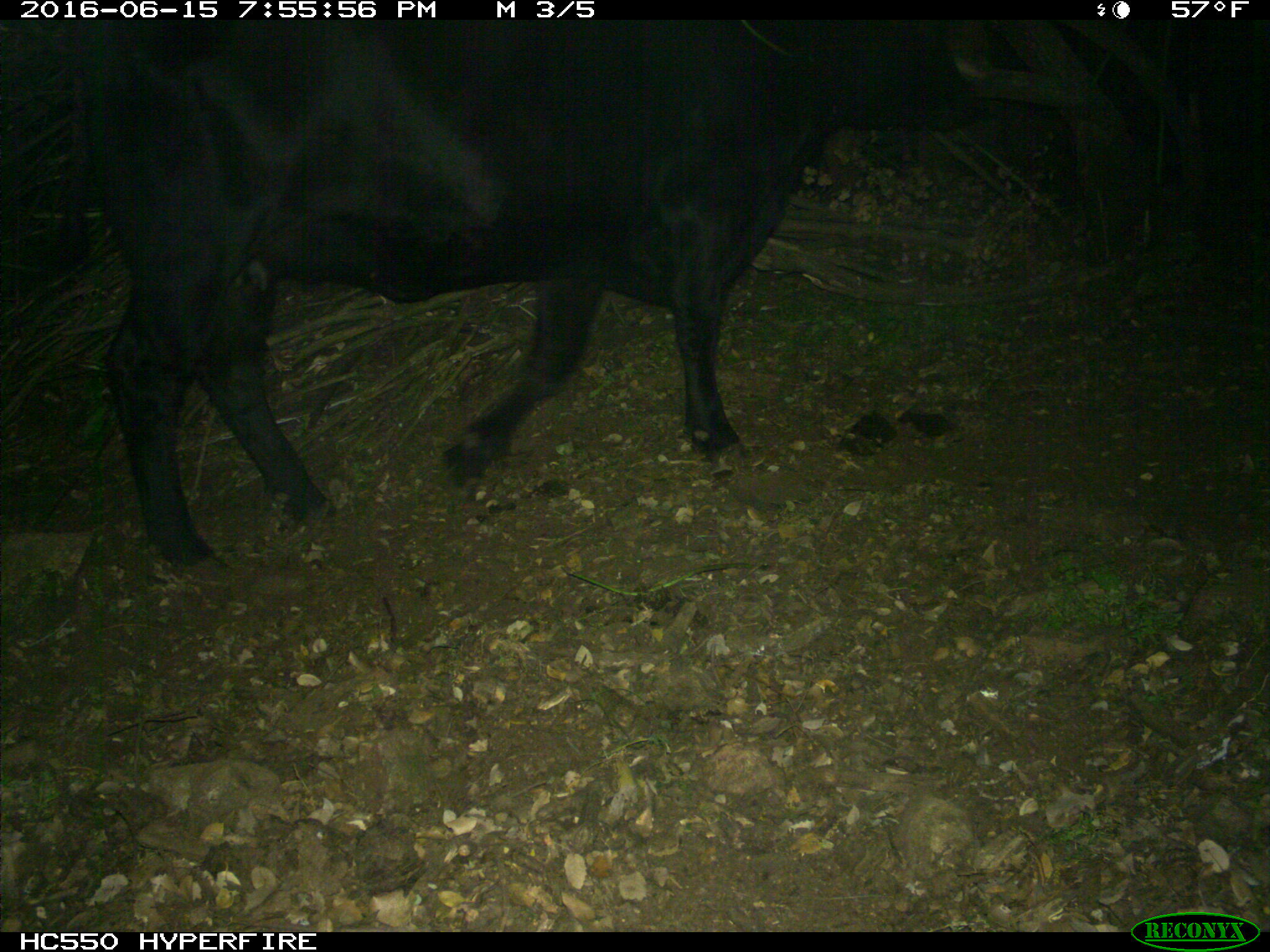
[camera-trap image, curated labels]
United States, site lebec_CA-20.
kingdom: Animalia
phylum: Chordata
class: Mammalia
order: Artiodactyla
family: Bovidae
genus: Bos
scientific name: Bos taurus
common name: domestic cow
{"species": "Bos taurus (domestic cow)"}